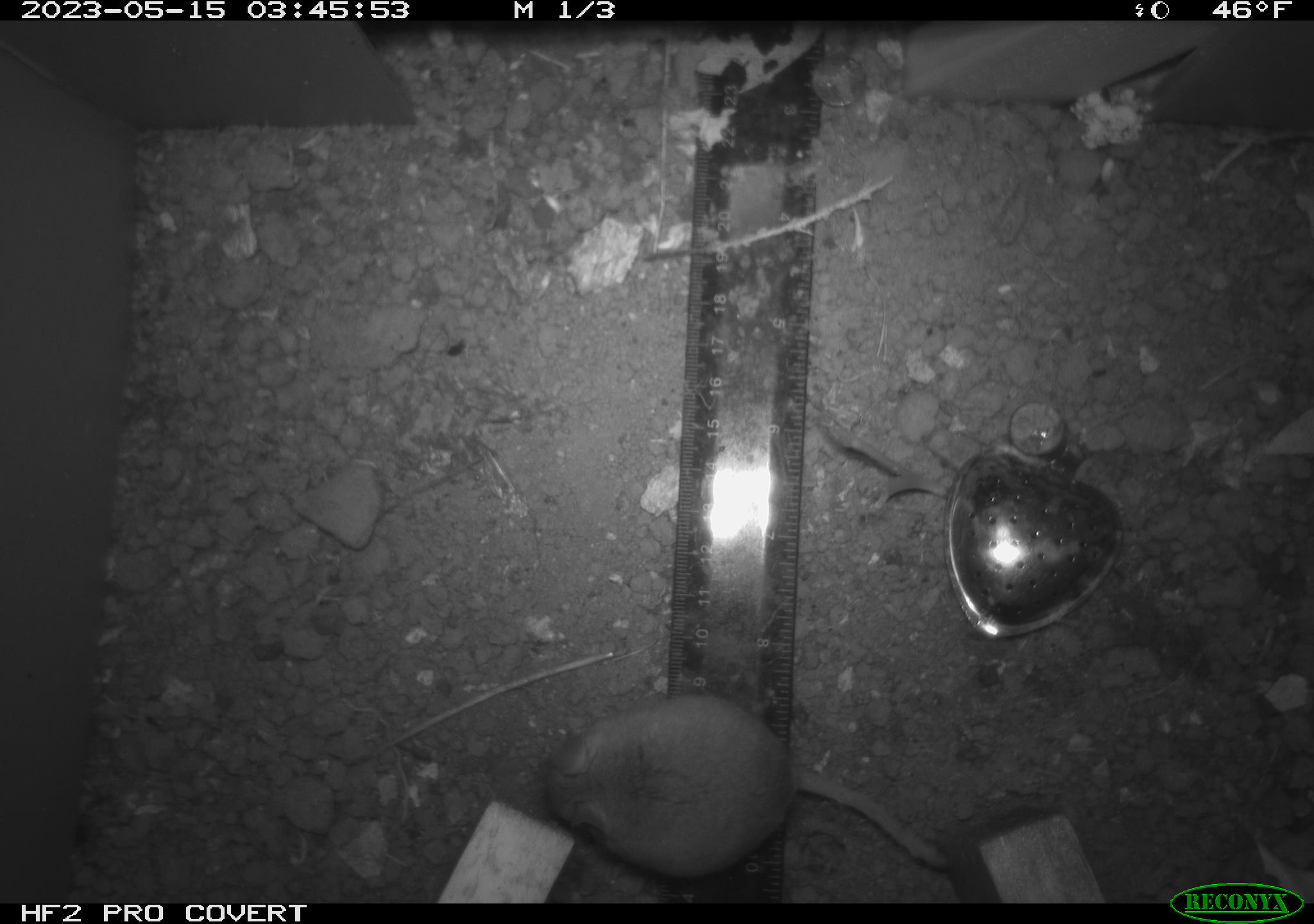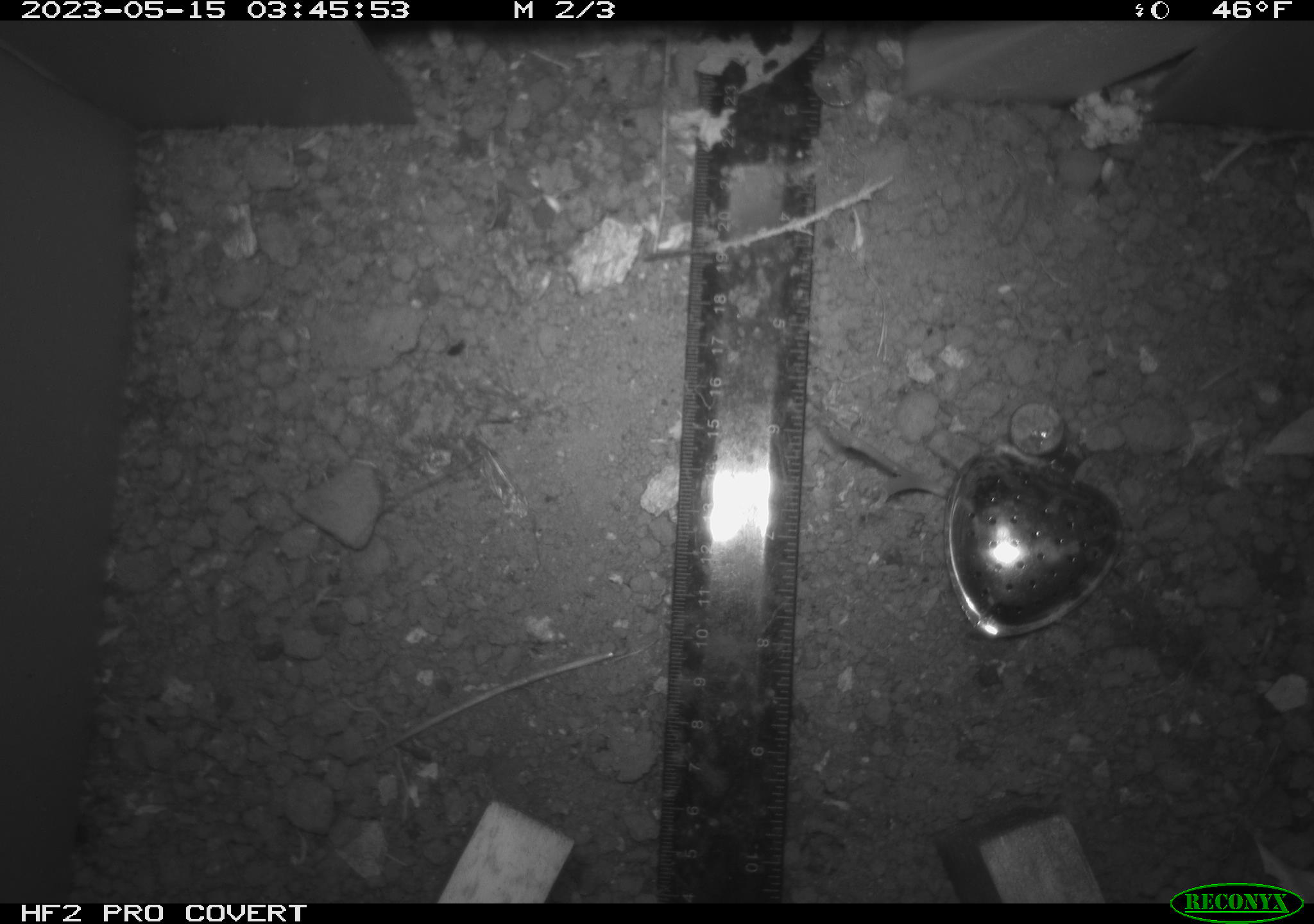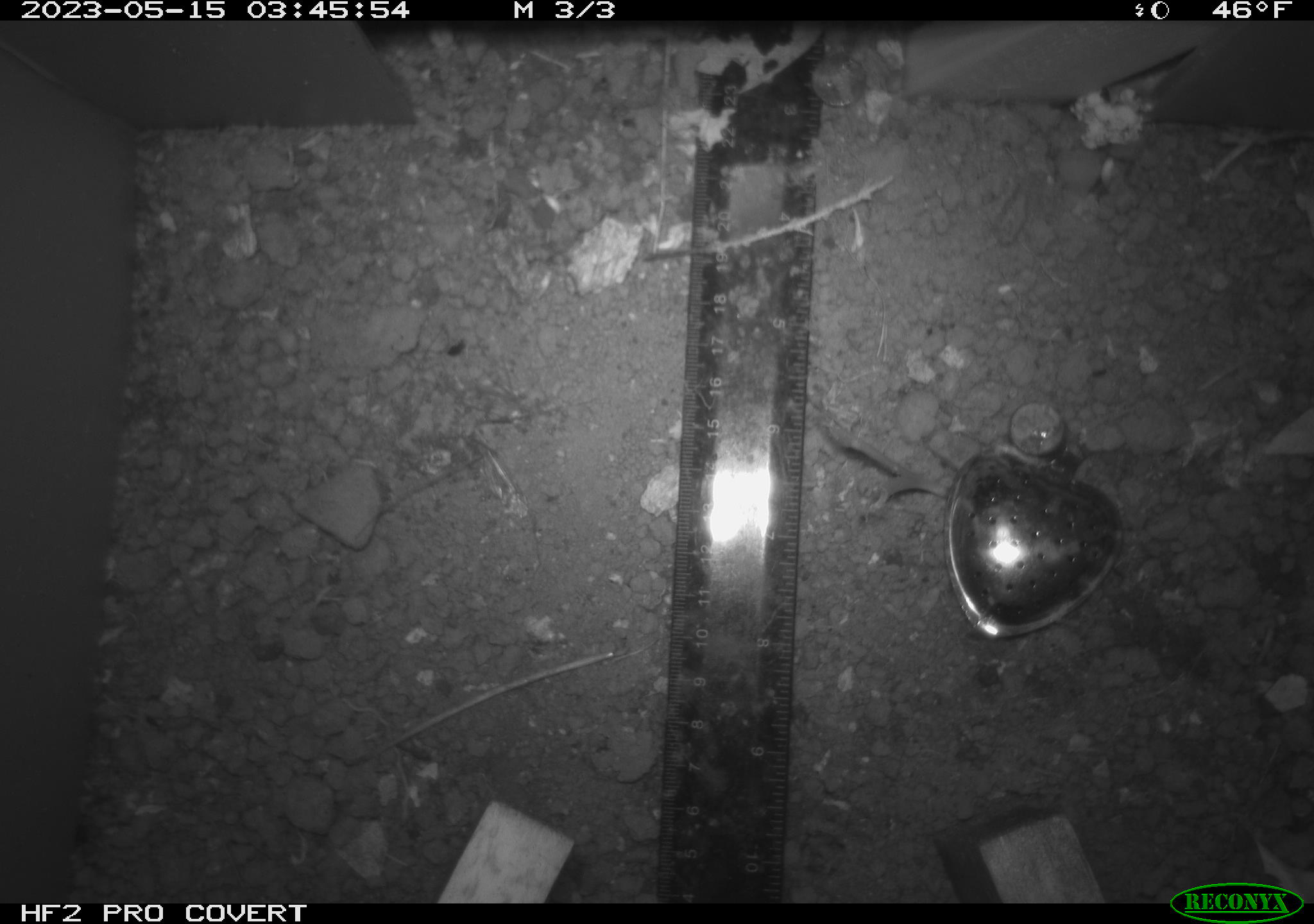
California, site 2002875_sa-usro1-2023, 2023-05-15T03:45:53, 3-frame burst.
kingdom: Animalia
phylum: Chordata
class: Mammalia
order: Rodentia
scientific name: Rodentia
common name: mouse species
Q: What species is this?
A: Mouse species (Rodentia).